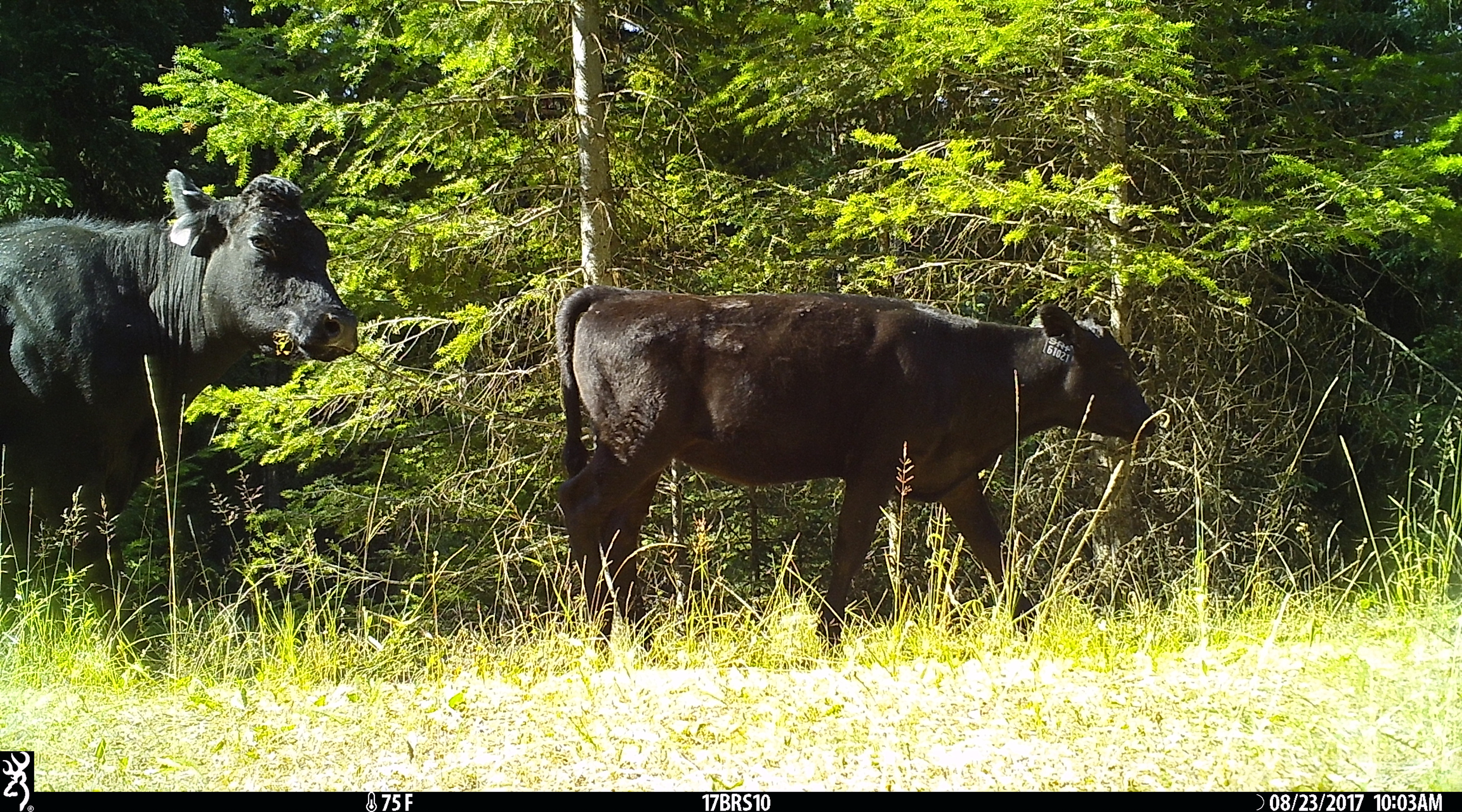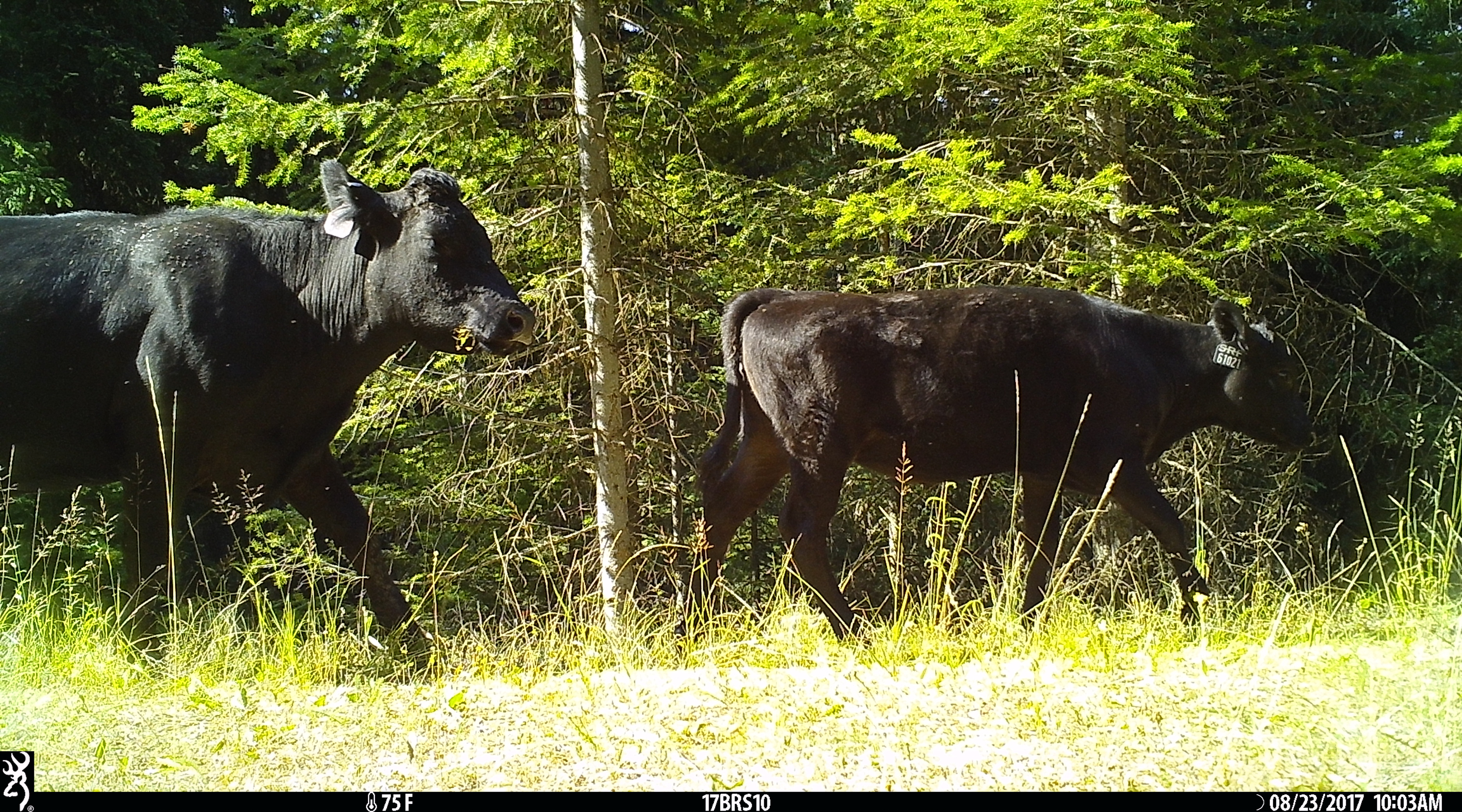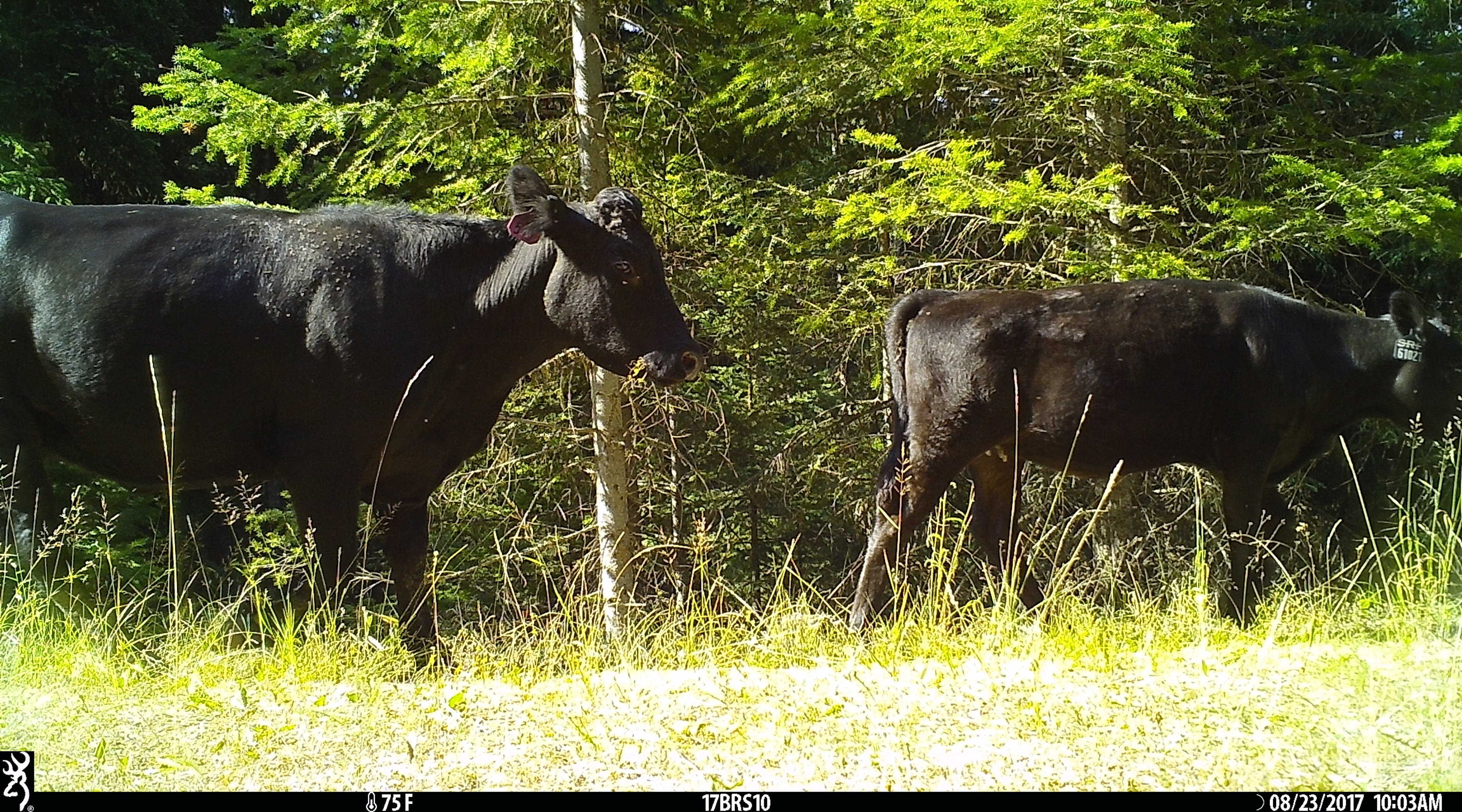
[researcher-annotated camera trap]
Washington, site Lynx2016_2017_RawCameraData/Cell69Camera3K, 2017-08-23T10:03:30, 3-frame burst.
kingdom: Animalia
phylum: Chordata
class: Mammalia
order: Artiodactyla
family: Bovidae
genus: Bos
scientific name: Bos taurus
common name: domestic cattle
Domestic cattle (Bos taurus). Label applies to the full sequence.